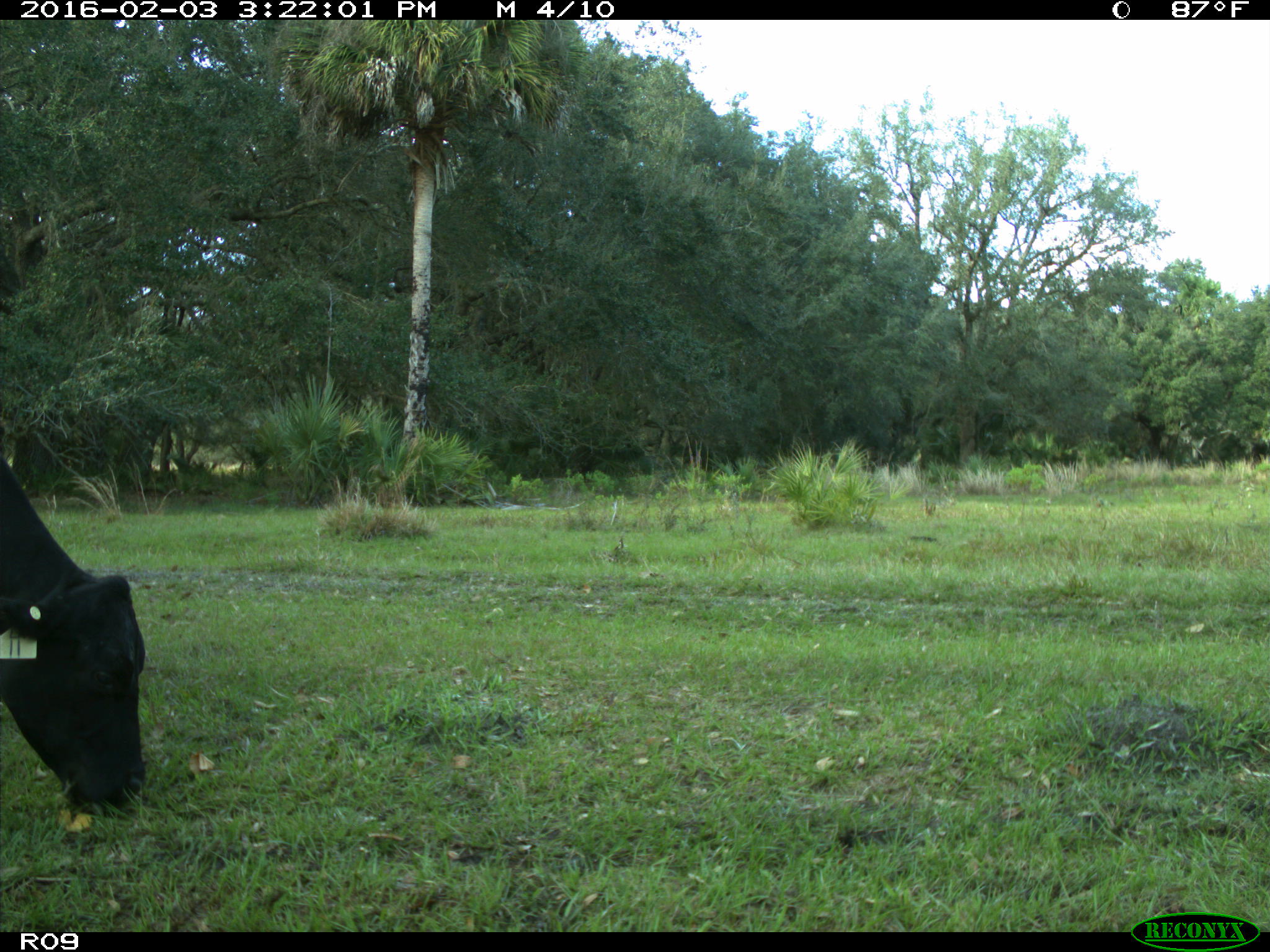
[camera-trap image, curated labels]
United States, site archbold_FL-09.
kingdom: Animalia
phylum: Chordata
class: Mammalia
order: Artiodactyla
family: Bovidae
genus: Bos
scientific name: Bos taurus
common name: domestic cow